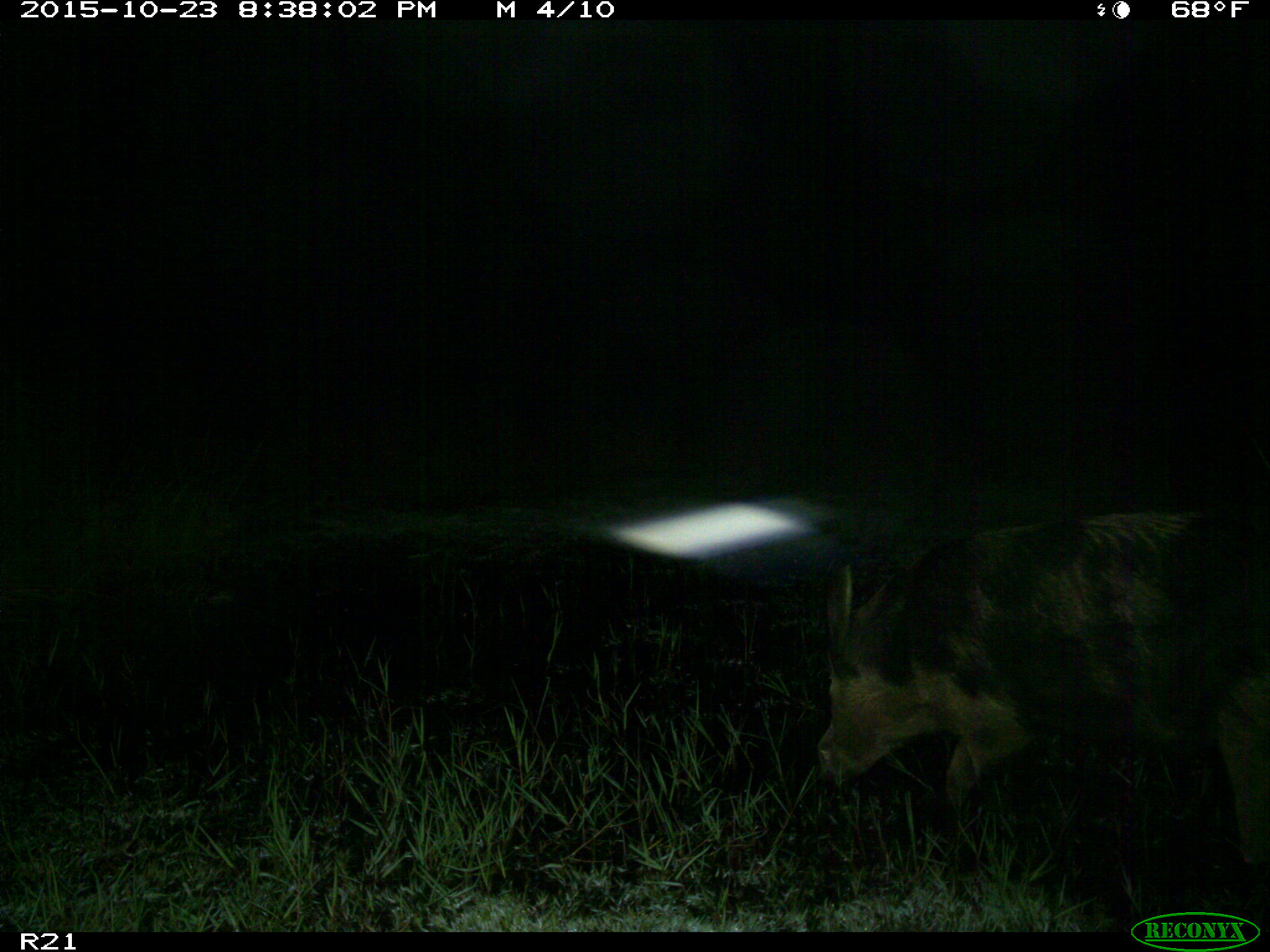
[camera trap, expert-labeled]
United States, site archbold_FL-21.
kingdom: Animalia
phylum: Chordata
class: Mammalia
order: Artiodactyla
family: Suidae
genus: Sus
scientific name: Sus scrofa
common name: wild boar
Sus scrofa (wild boar).